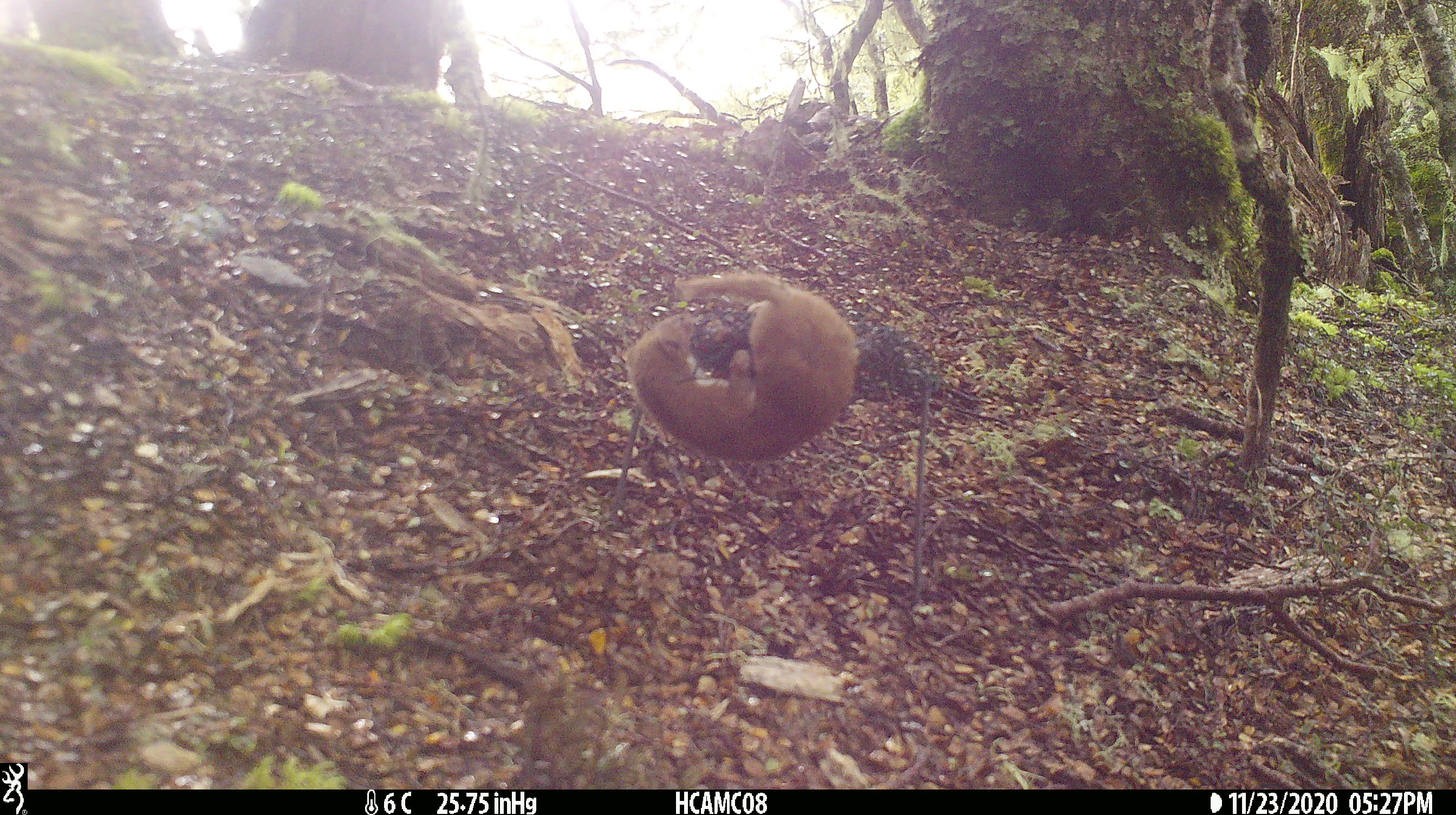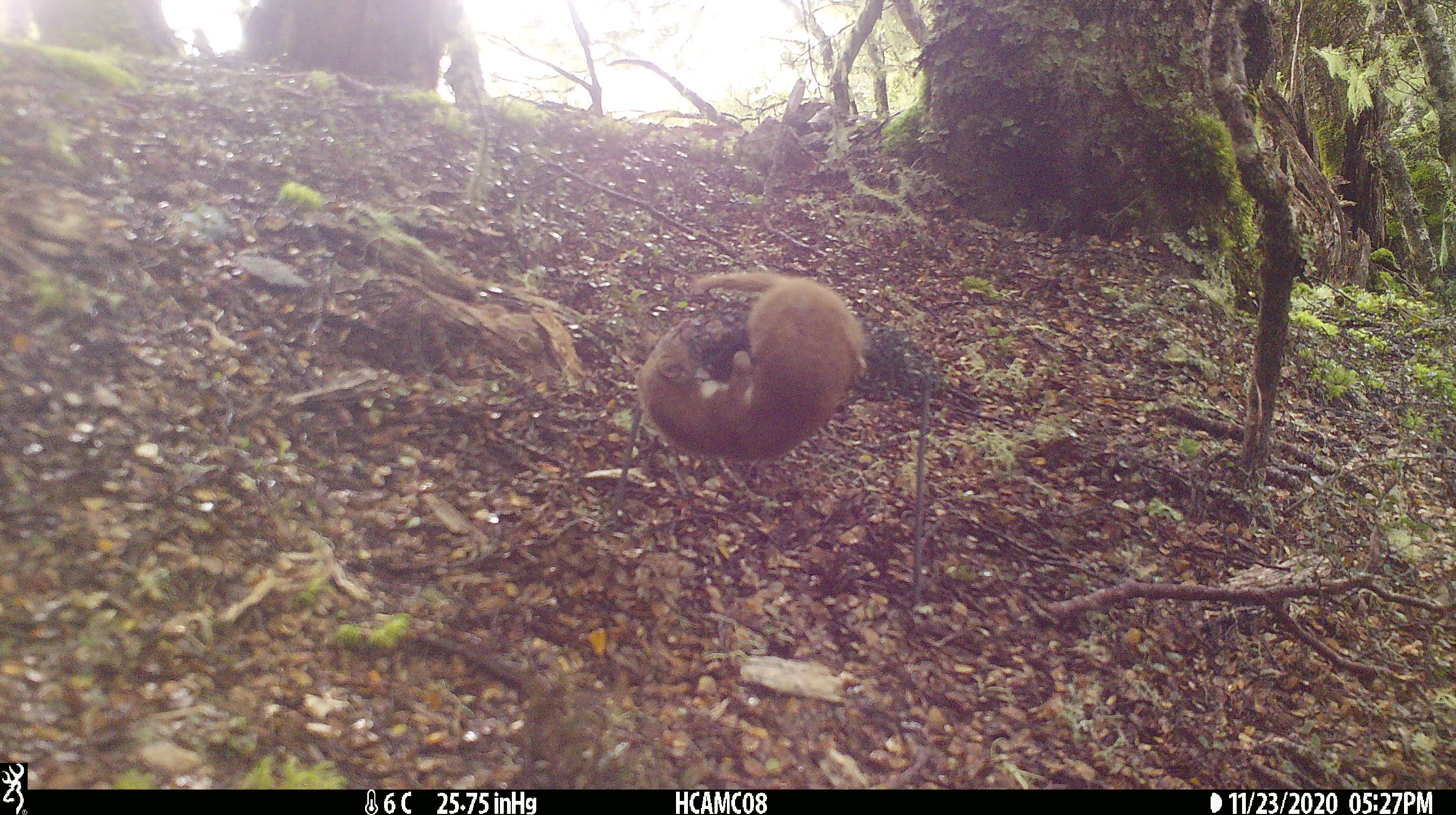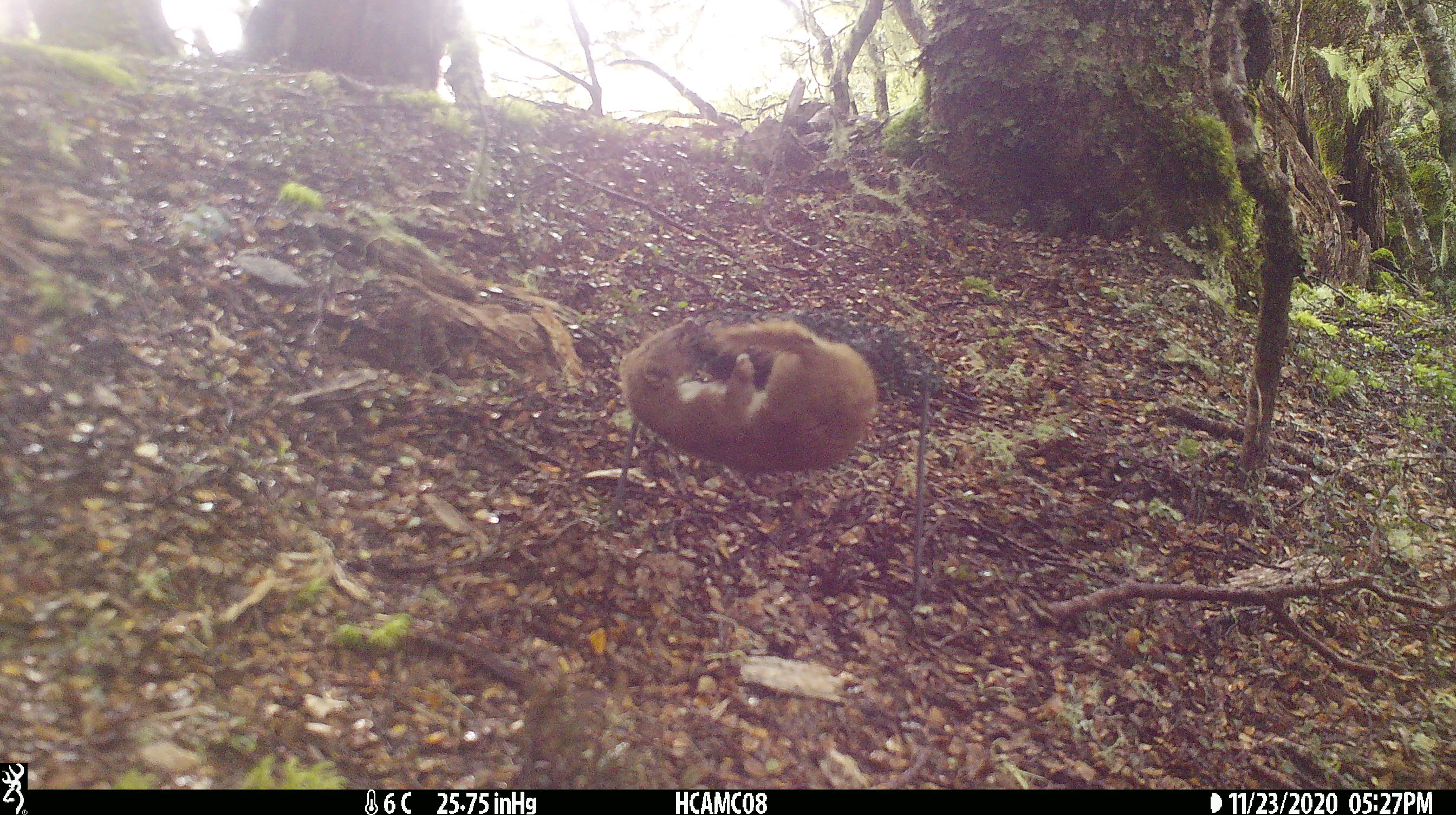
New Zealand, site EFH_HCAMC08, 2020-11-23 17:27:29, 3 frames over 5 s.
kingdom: Animalia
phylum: Chordata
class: Mammalia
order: Carnivora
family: Mustelidae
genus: Mustela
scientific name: Mustela nivalis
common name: least weasel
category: weasel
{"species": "weasel (least weasel) (Mustela nivalis)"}